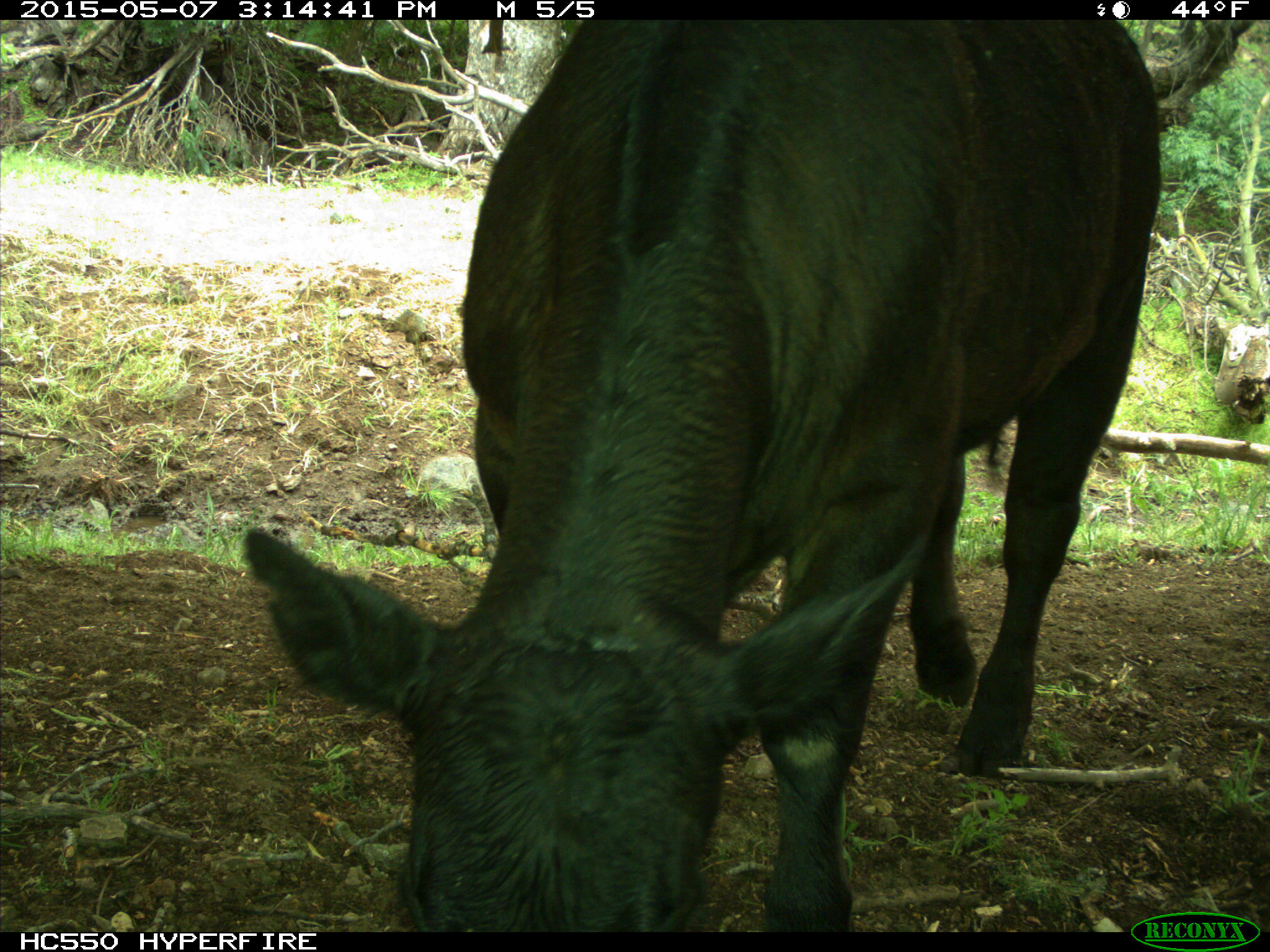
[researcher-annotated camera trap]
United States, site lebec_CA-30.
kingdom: Animalia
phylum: Chordata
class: Mammalia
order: Artiodactyla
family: Bovidae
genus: Bos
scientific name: Bos taurus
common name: domestic cow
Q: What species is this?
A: Bos taurus (domestic cow).